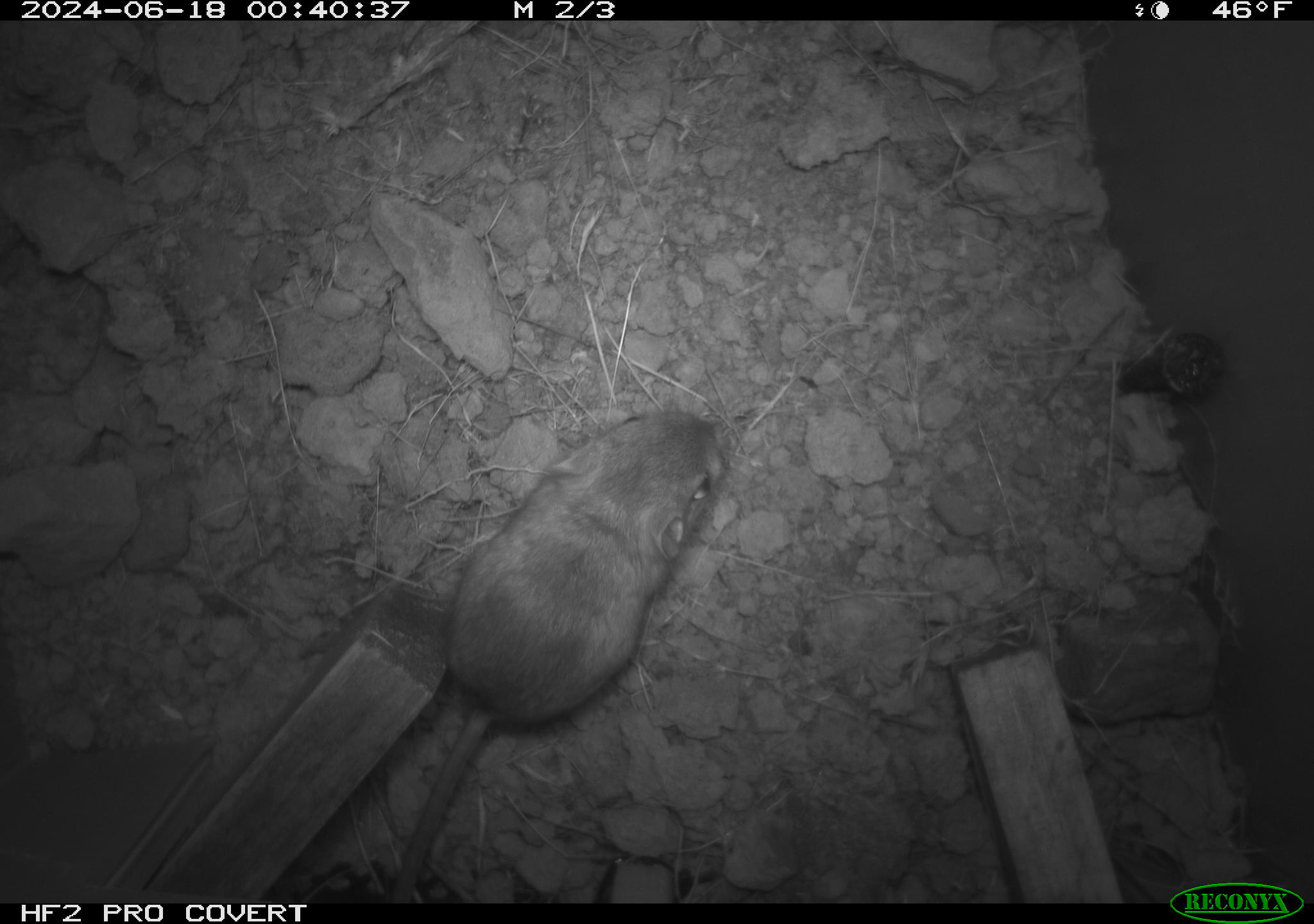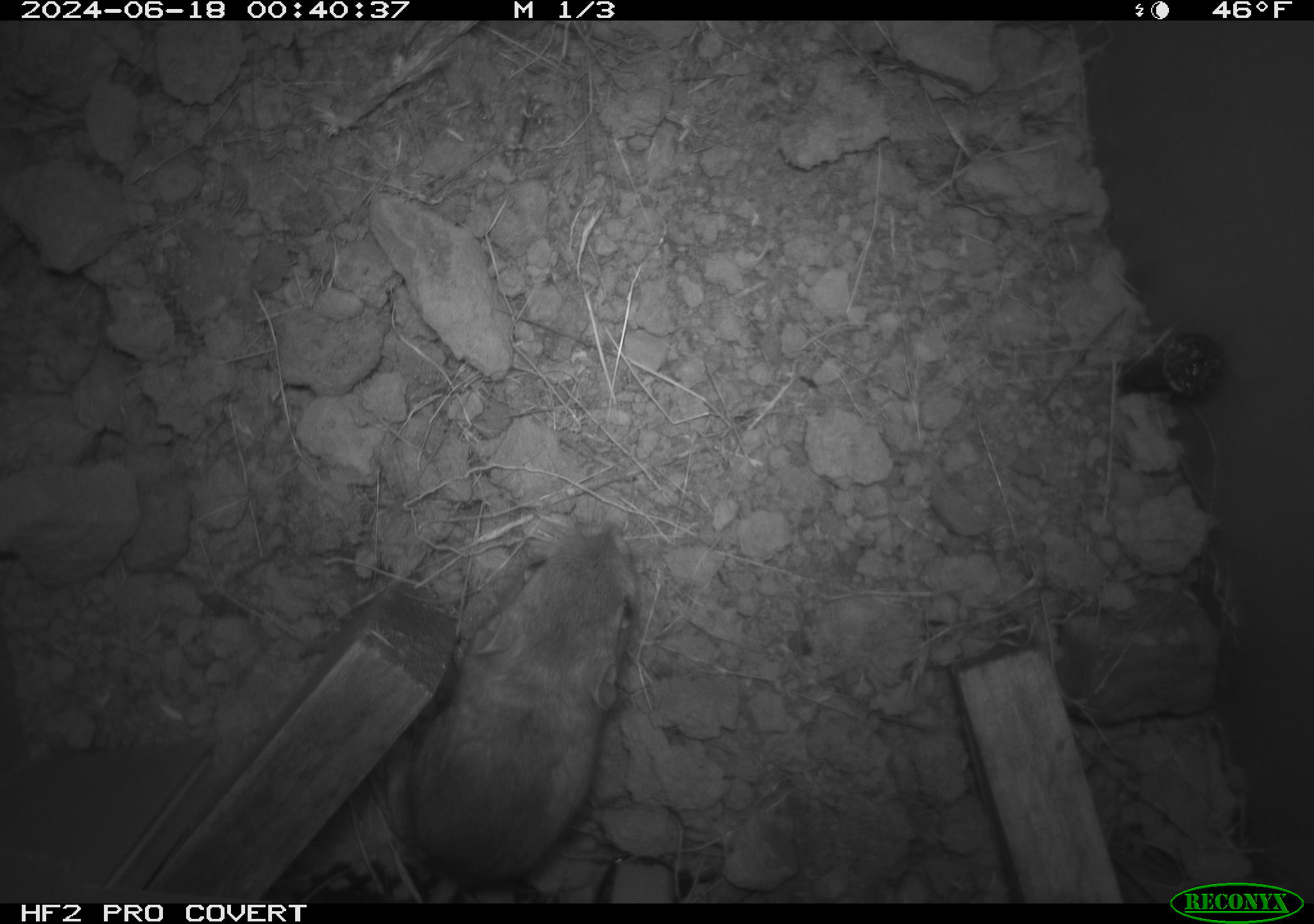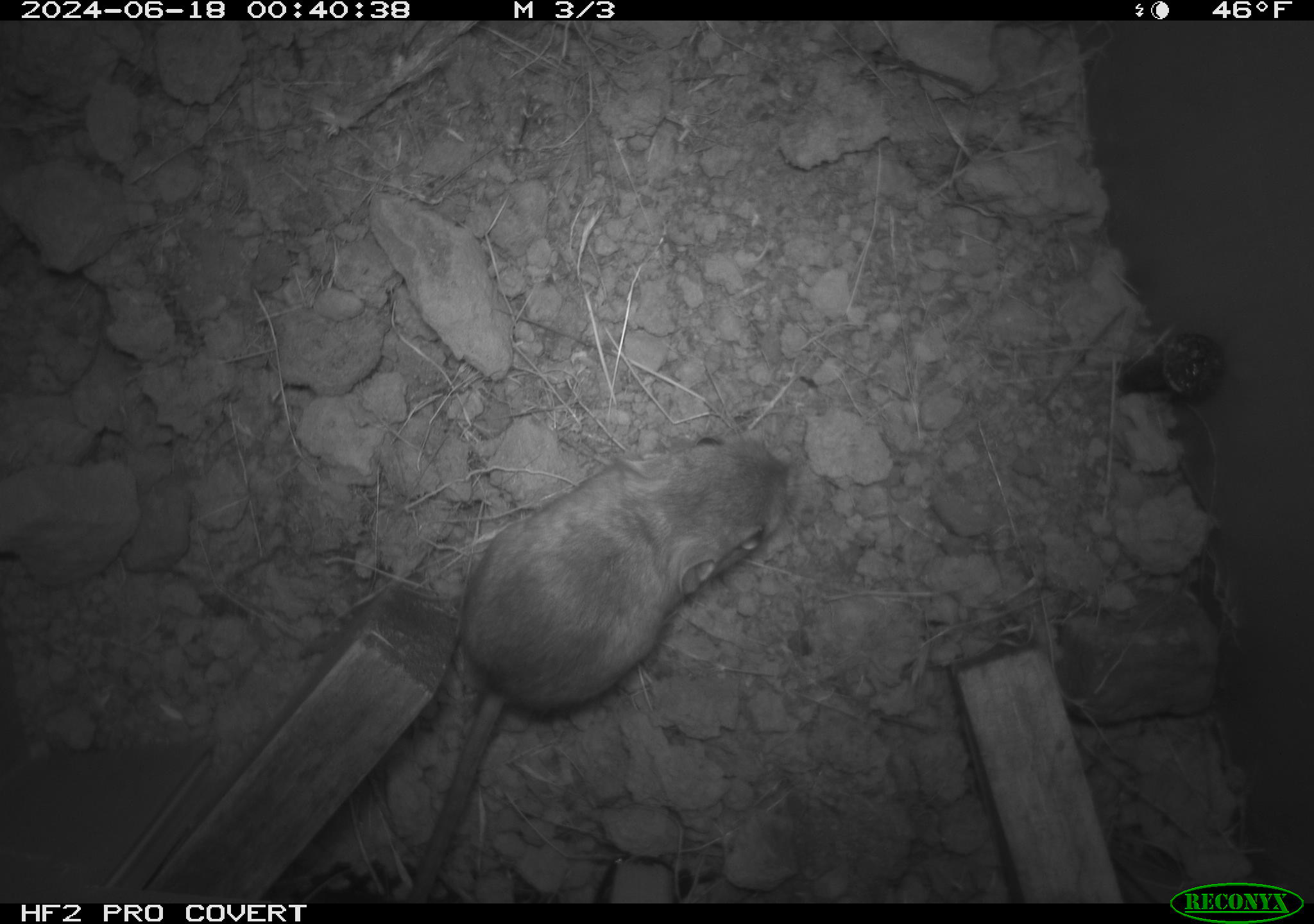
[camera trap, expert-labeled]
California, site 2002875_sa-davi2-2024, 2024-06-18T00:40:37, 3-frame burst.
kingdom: Animalia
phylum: Chordata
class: Mammalia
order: Rodentia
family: Heteromyidae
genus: Dipodomys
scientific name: Dipodomys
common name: kangaroo rats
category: dipodomys species